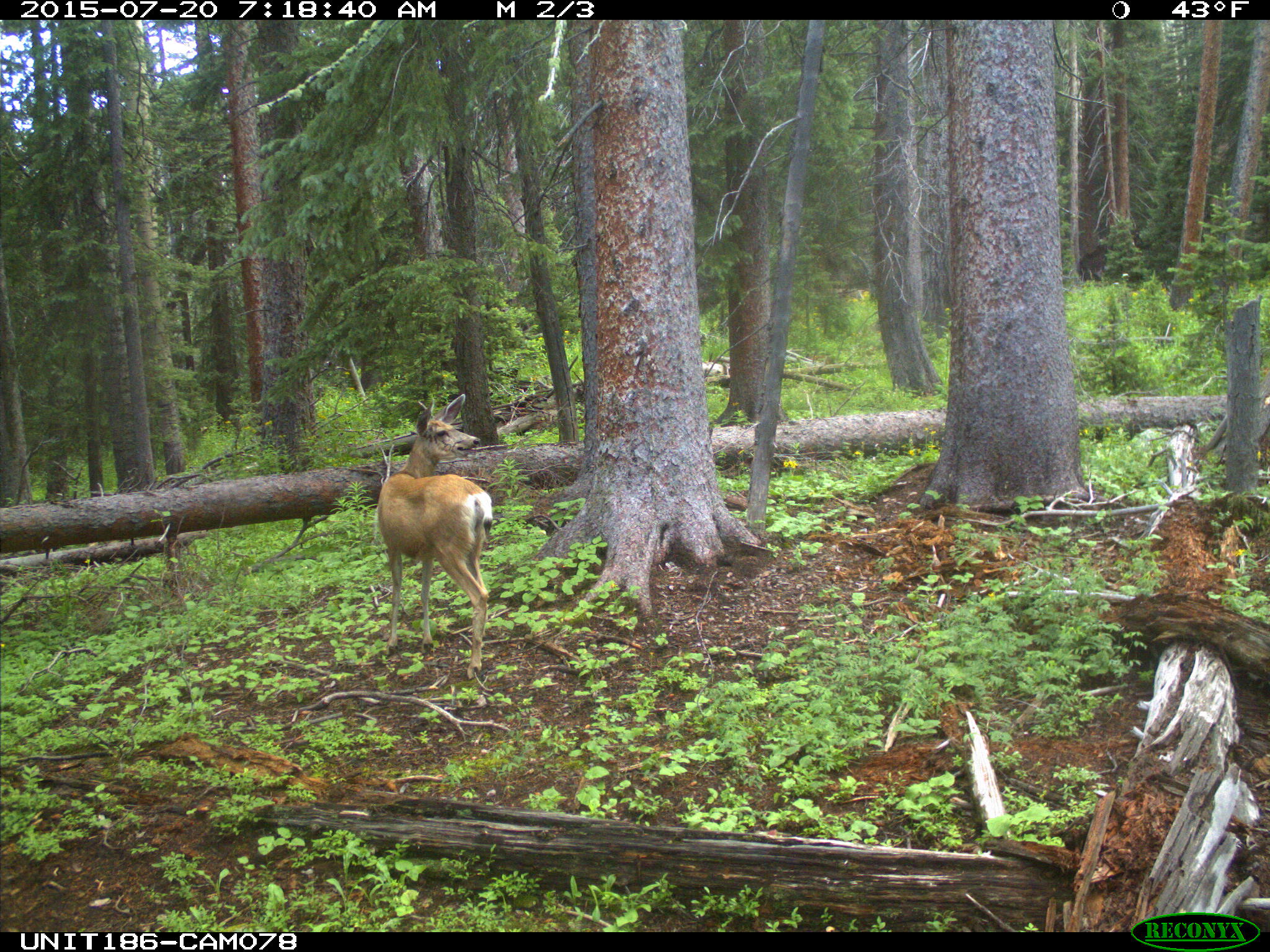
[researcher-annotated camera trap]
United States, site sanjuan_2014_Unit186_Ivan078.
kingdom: Animalia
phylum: Chordata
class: Mammalia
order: Artiodactyla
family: Cervidae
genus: Odocoileus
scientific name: Odocoileus hemionus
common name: mule deer